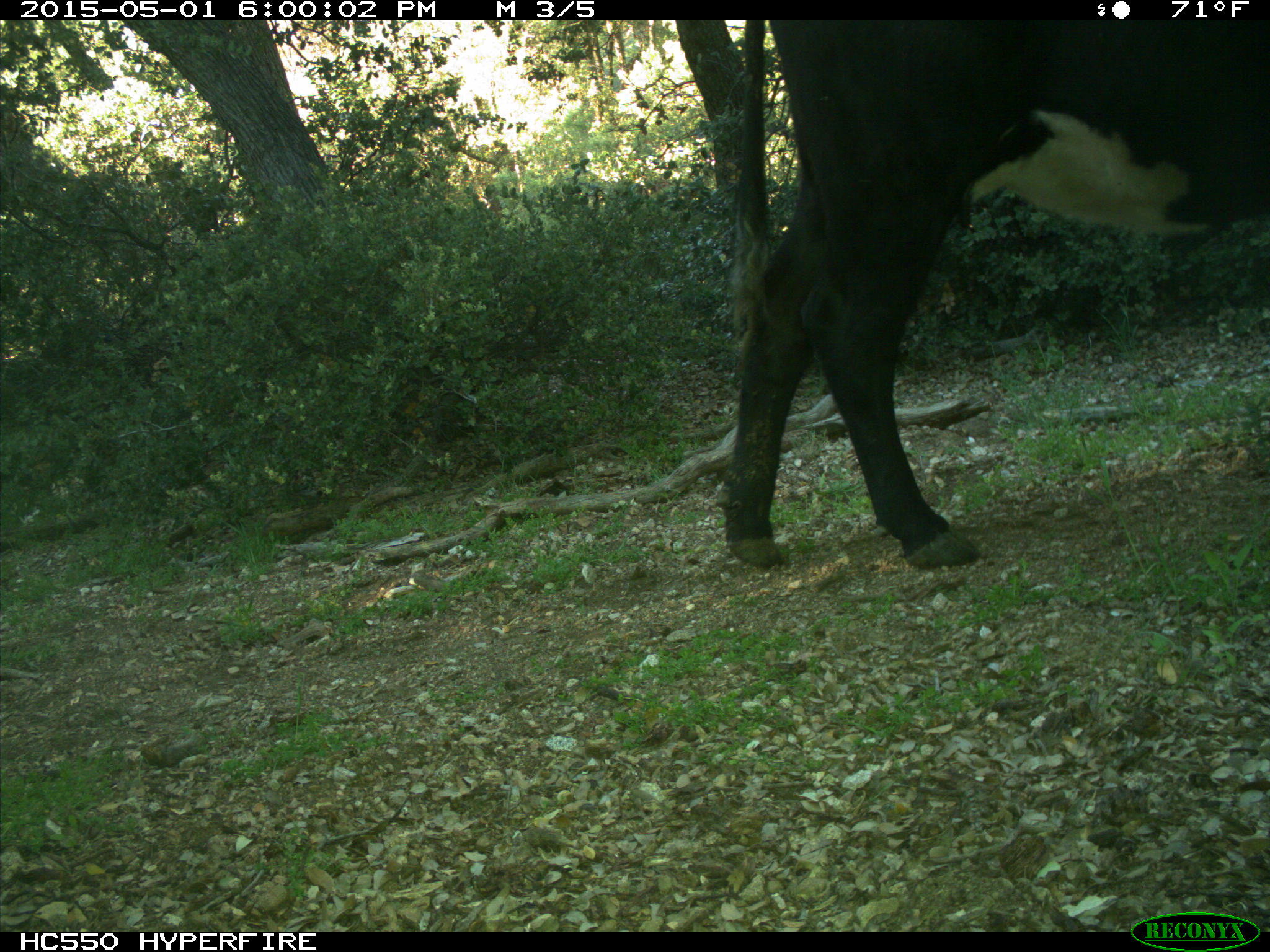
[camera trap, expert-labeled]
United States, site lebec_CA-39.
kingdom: Animalia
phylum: Chordata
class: Mammalia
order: Artiodactyla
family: Bovidae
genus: Bos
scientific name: Bos taurus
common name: domestic cow